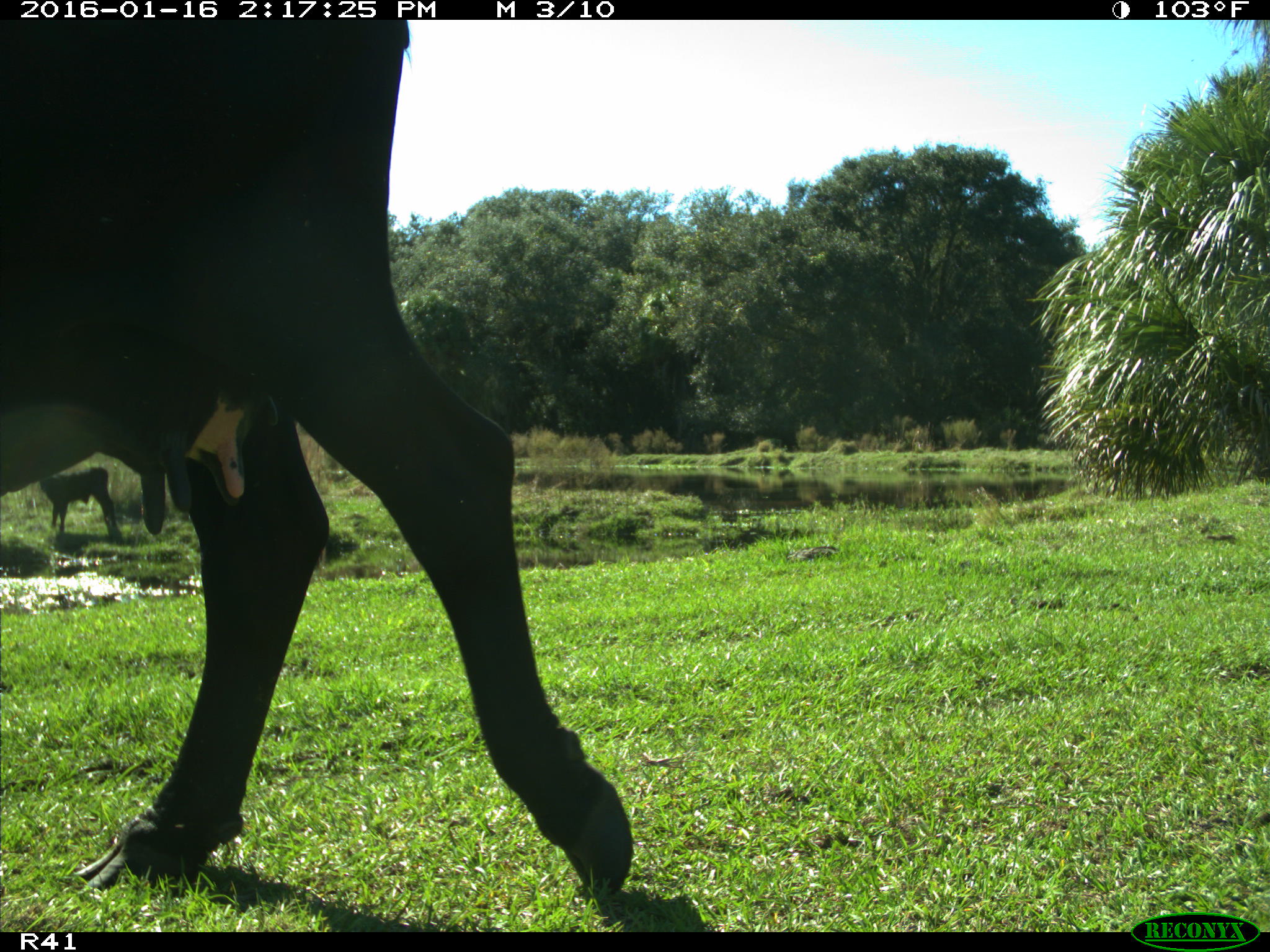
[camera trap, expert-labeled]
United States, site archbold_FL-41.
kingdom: Animalia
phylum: Chordata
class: Mammalia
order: Artiodactyla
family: Bovidae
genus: Bos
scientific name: Bos taurus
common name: domestic cow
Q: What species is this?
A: Bos taurus (domestic cow).